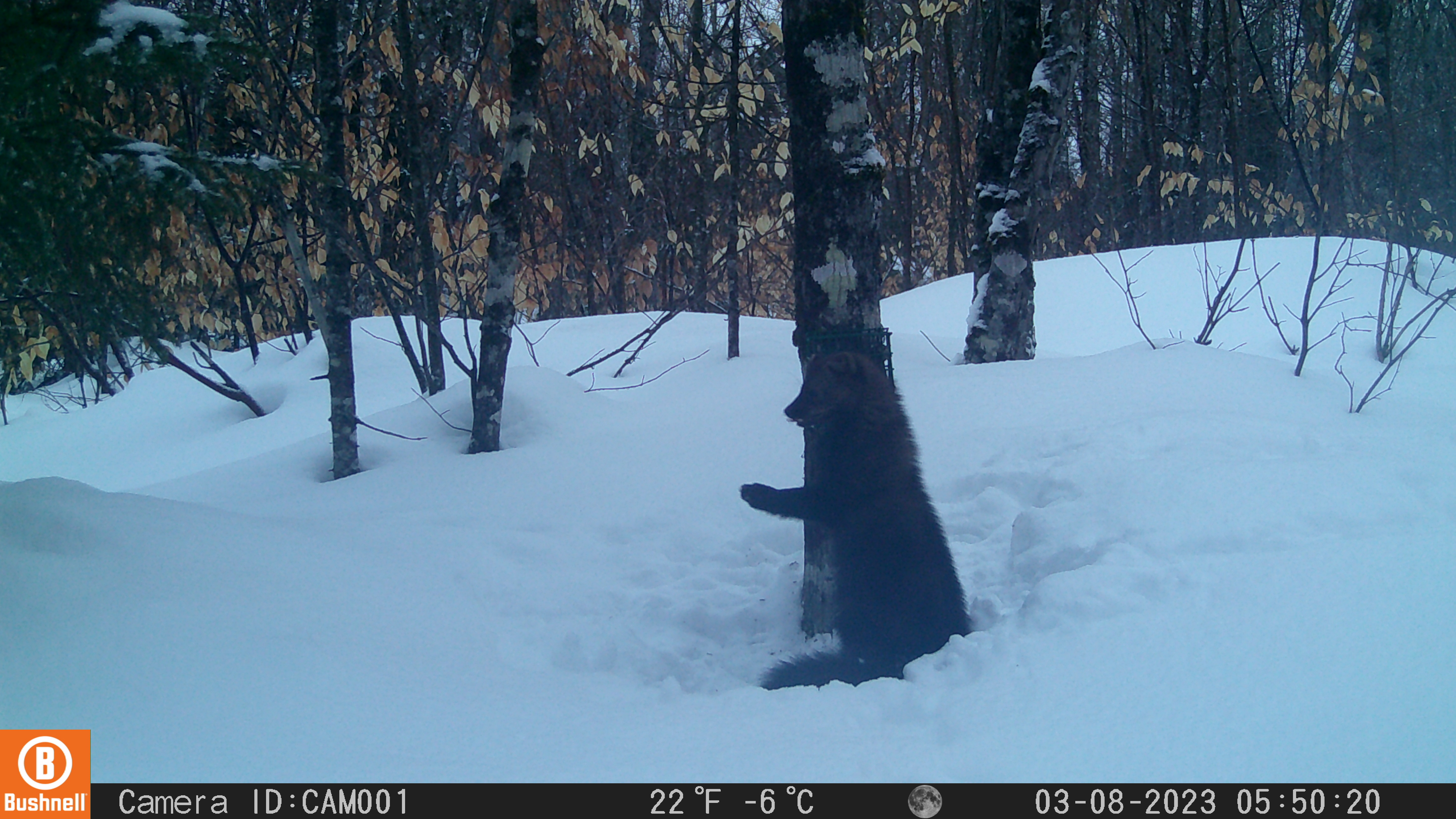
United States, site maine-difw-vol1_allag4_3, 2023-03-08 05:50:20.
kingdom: Animalia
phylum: Chordata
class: Mammalia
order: Carnivora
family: Mustelidae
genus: Pekania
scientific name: Pekania pennanti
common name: fisher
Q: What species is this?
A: Fisher (Pekania pennanti).